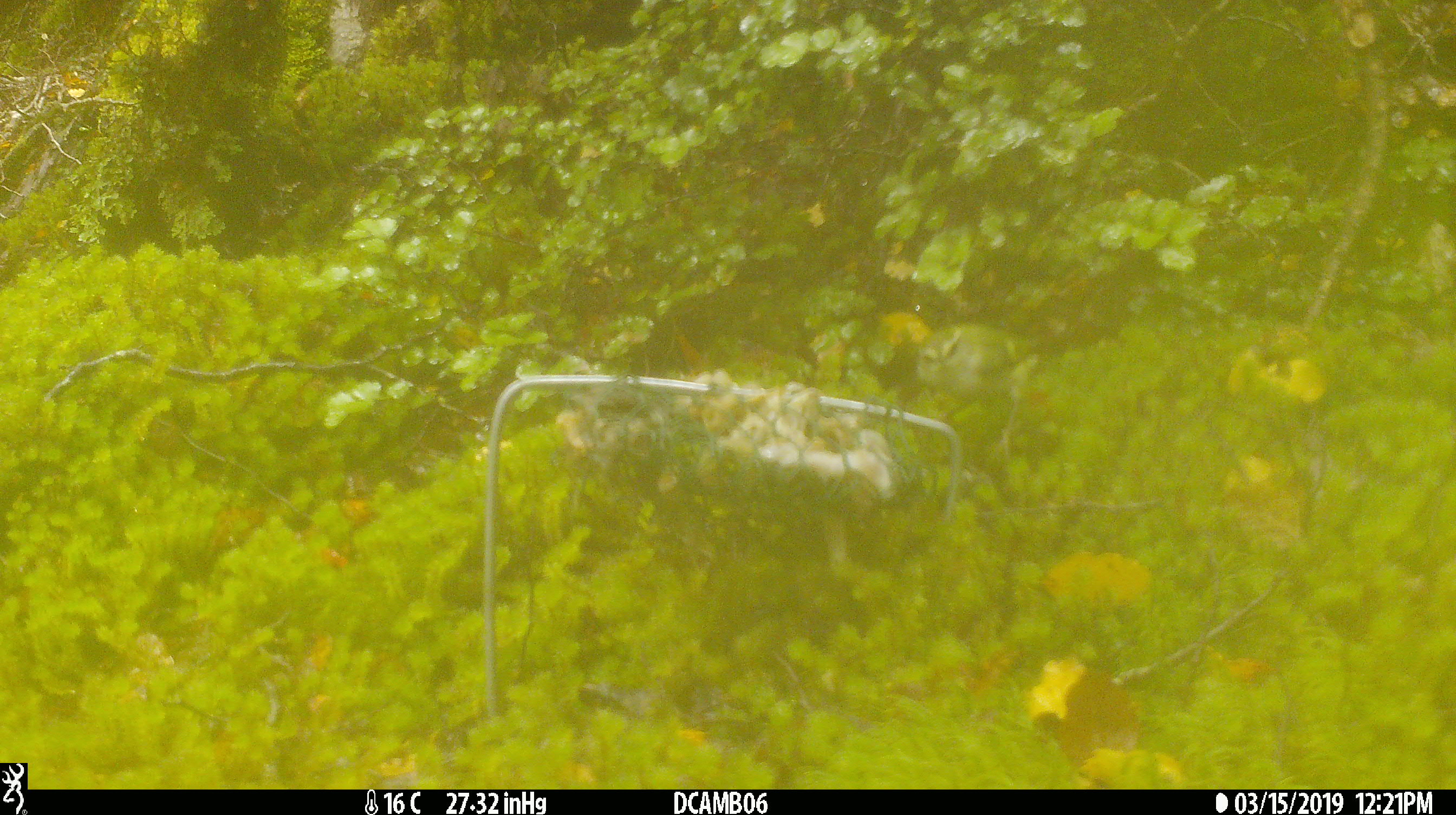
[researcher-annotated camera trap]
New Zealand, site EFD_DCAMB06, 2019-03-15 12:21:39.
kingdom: Animalia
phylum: Chordata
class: Aves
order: Passeriformes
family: Acanthisittidae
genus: Acanthisitta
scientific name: Acanthisitta chloris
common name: rifleman